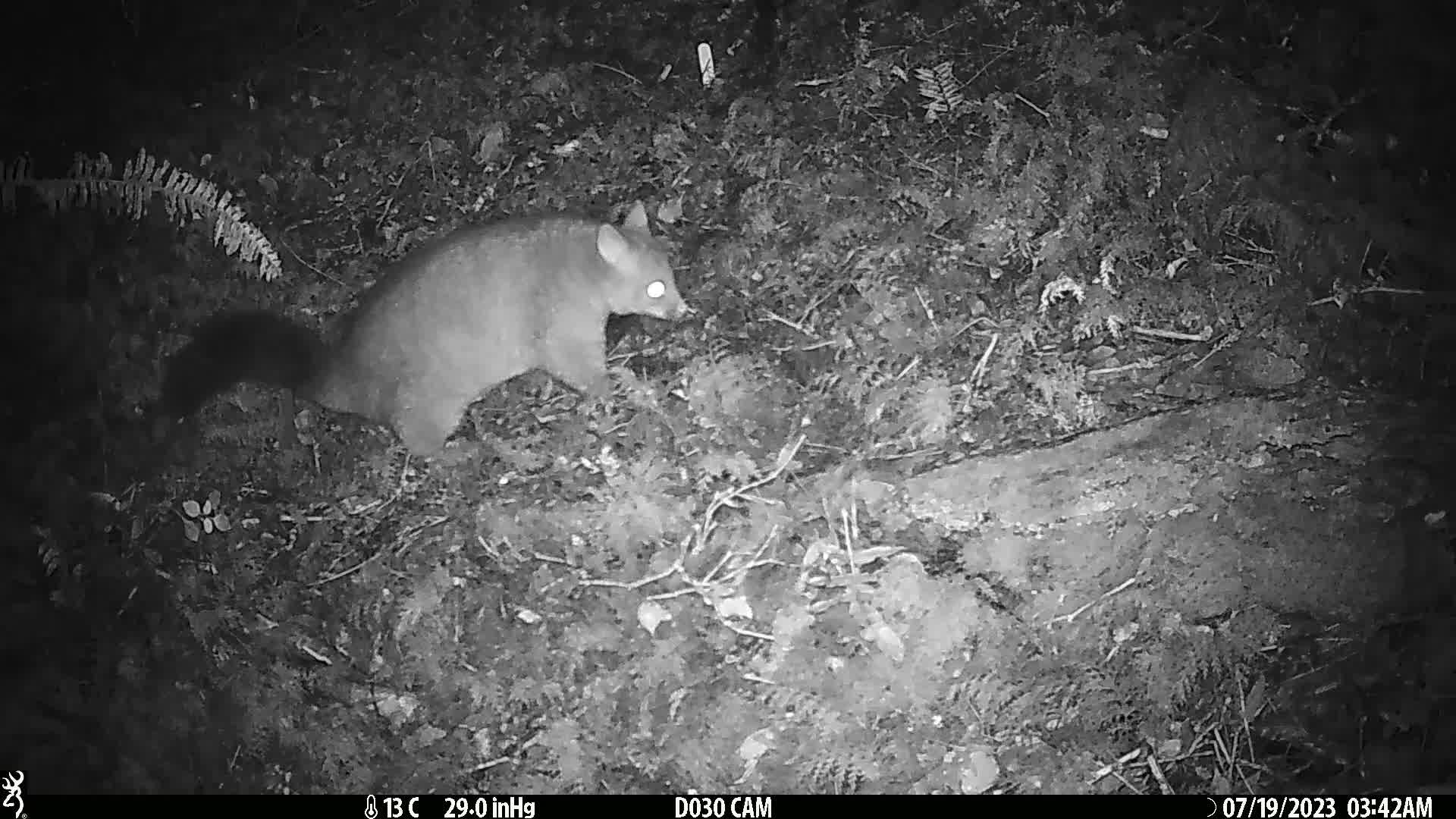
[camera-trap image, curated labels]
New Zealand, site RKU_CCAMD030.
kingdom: Animalia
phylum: Chordata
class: Mammalia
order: Diprotodontia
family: Phalangeridae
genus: Trichosurus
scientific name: Trichosurus vulpecula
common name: common brushtail possum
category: possum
Possum (common brushtail possum) (Trichosurus vulpecula).